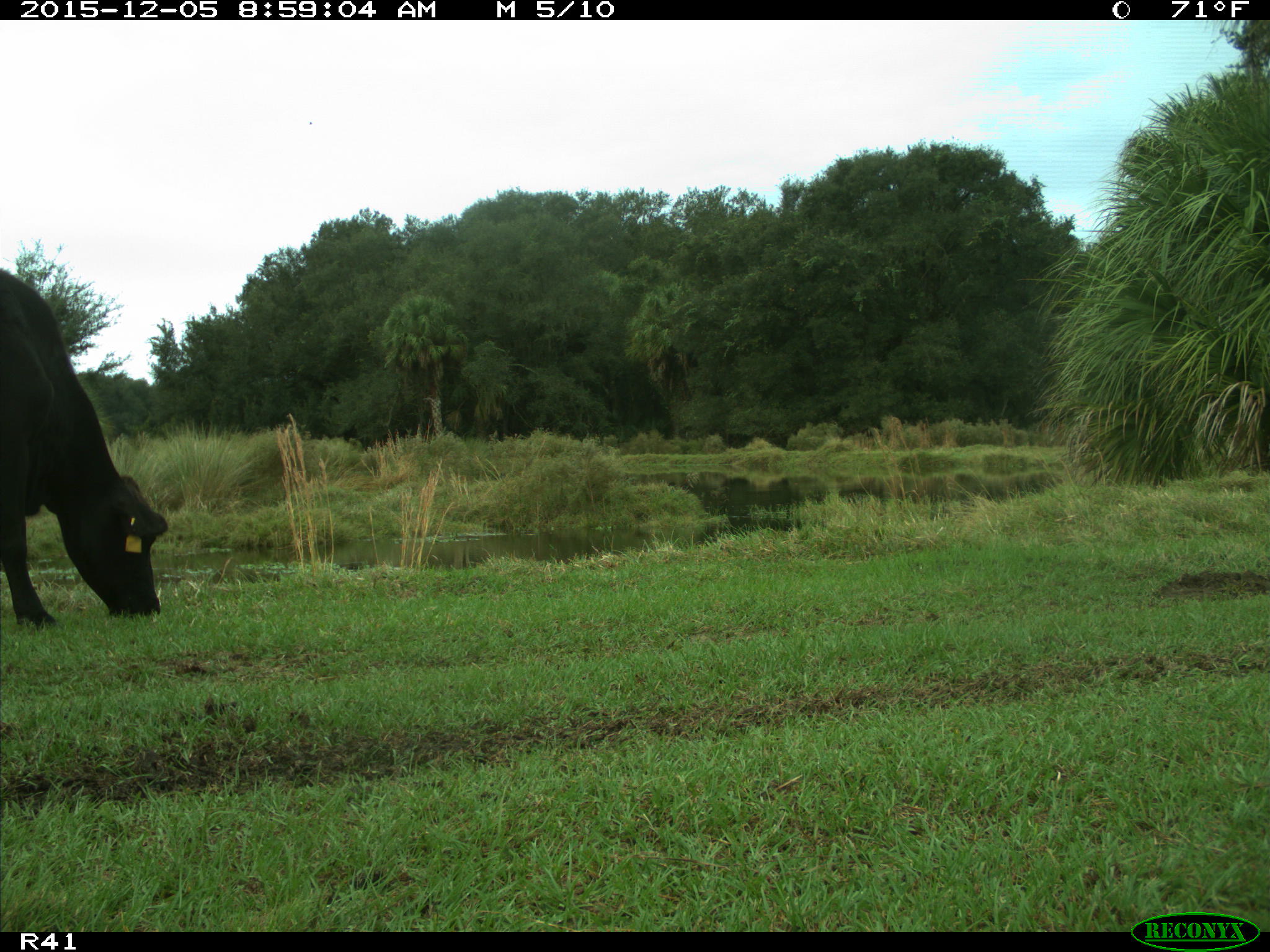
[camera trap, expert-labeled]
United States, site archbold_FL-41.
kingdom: Animalia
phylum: Chordata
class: Mammalia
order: Artiodactyla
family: Bovidae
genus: Bos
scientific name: Bos taurus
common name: domestic cow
Bos taurus (domestic cow).